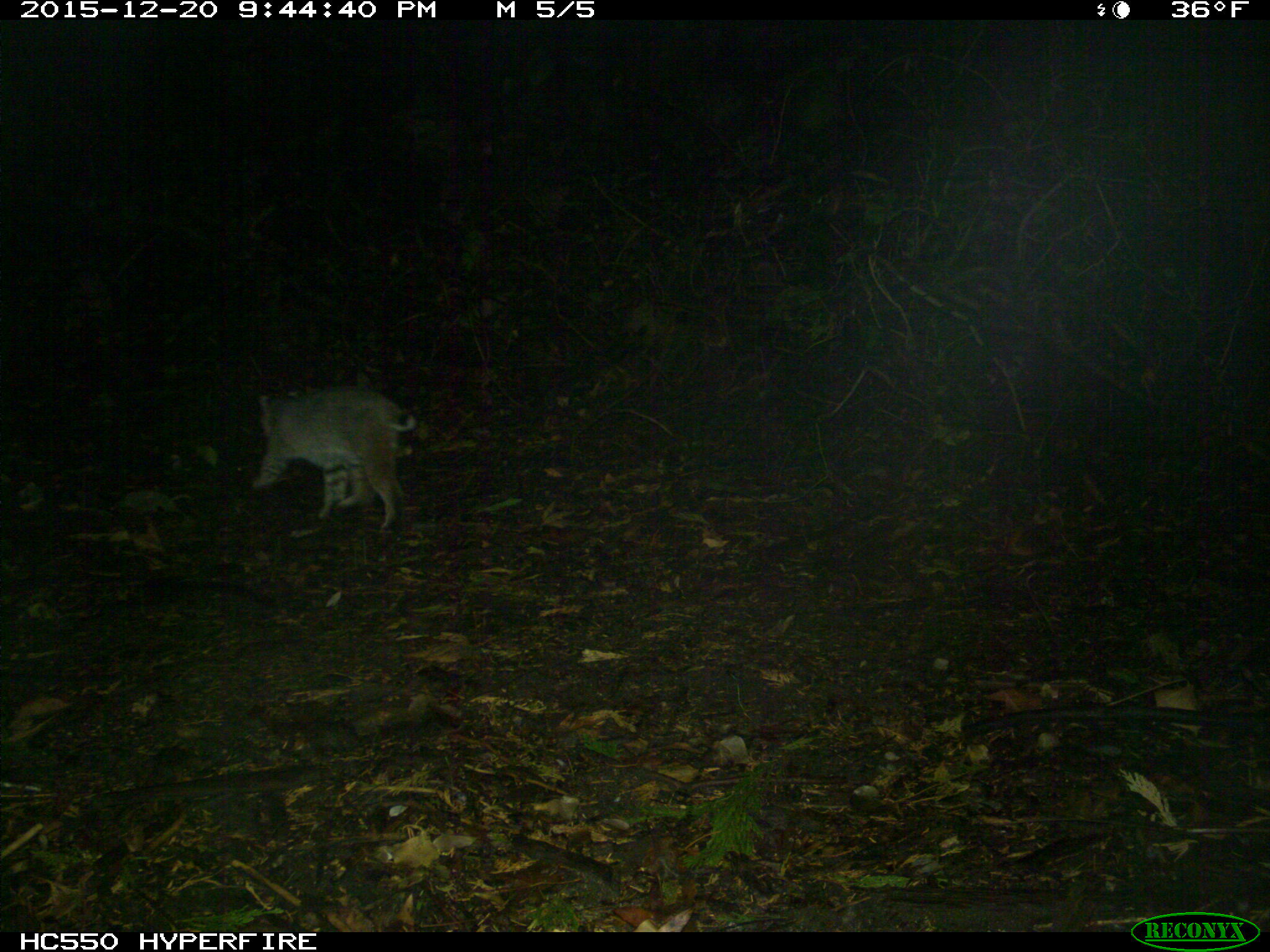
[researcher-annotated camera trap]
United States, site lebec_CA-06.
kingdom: Animalia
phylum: Chordata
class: Mammalia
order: Carnivora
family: Felidae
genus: Lynx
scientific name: Lynx rufus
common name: bobcat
Lynx rufus (bobcat).